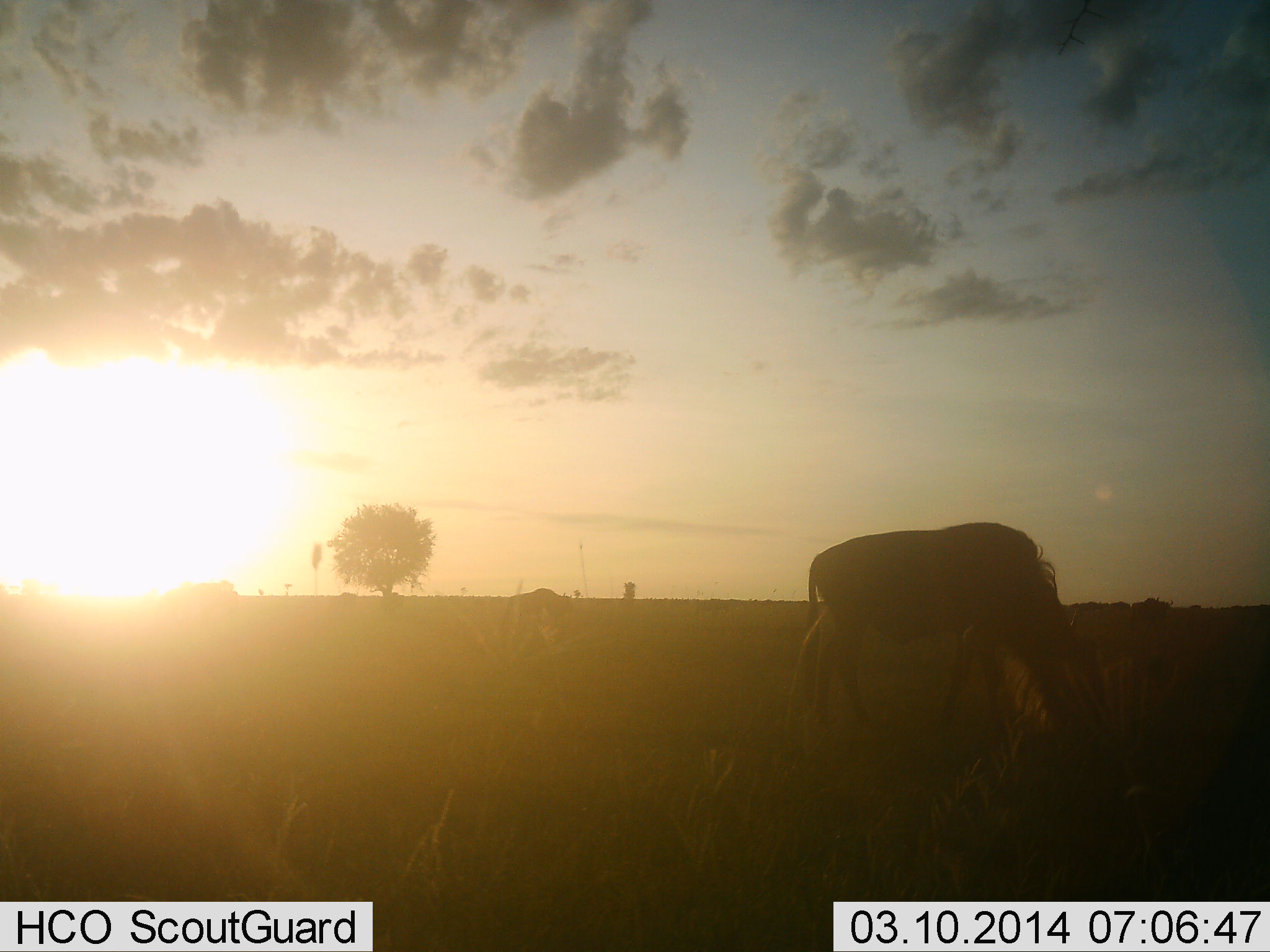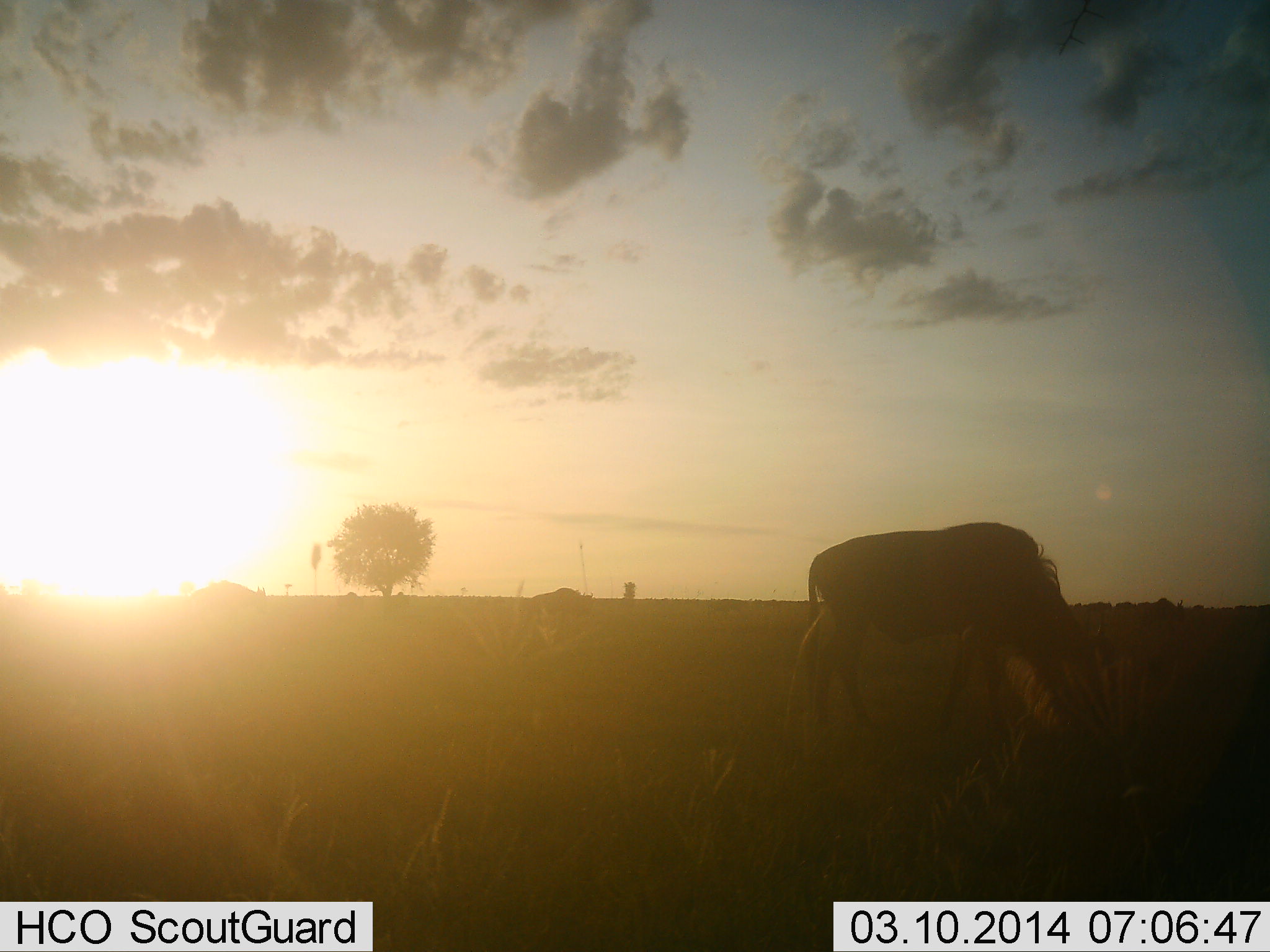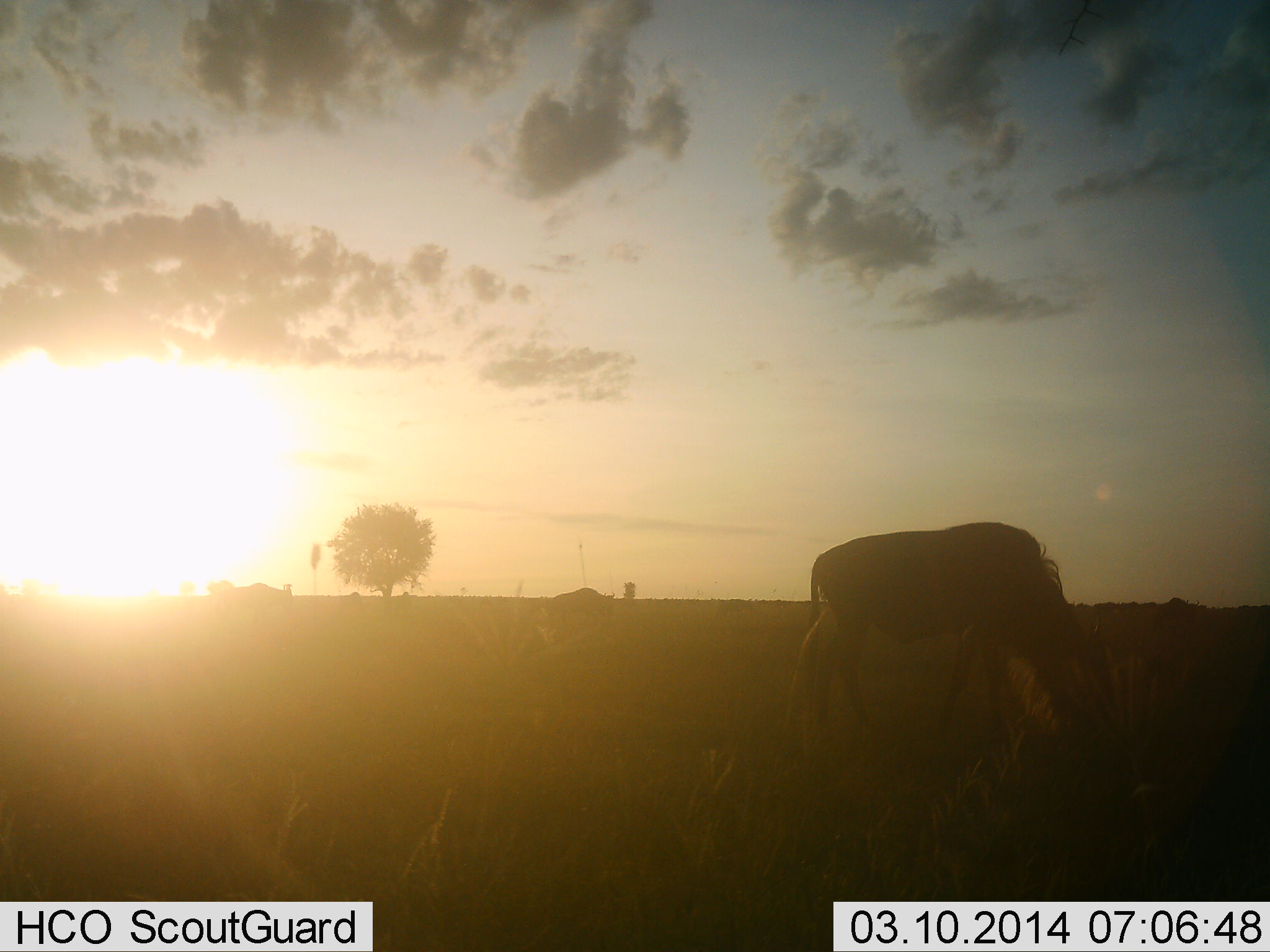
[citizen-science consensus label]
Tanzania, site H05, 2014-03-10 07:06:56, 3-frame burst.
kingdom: Animalia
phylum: Chordata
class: Mammalia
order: Artiodactyla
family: Bovidae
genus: Connochaetes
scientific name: Connochaetes taurinus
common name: blue wildebeest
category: wildebeest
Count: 5.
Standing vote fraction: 20%.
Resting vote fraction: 0%.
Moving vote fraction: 70%.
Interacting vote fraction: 0%.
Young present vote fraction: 0%.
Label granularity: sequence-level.